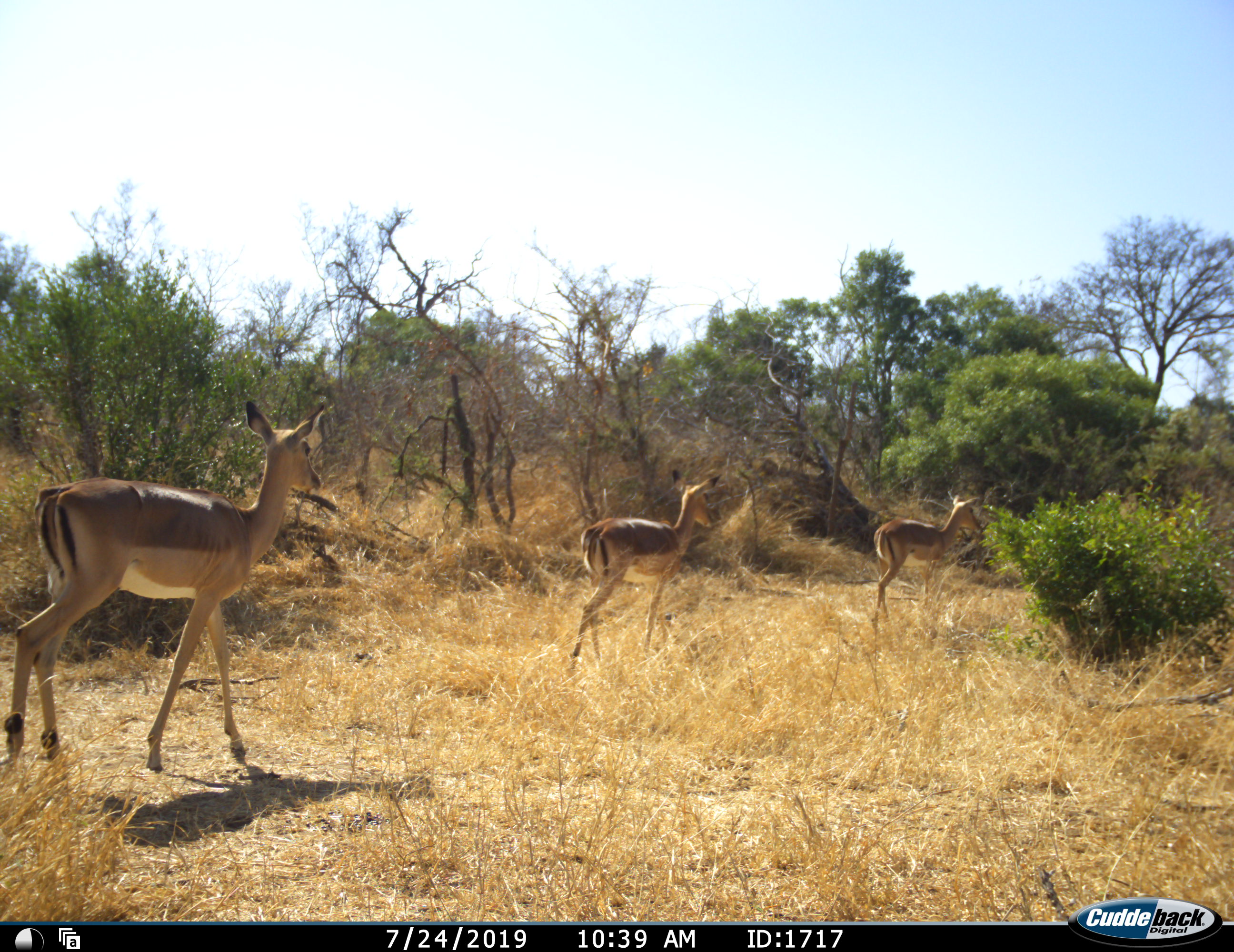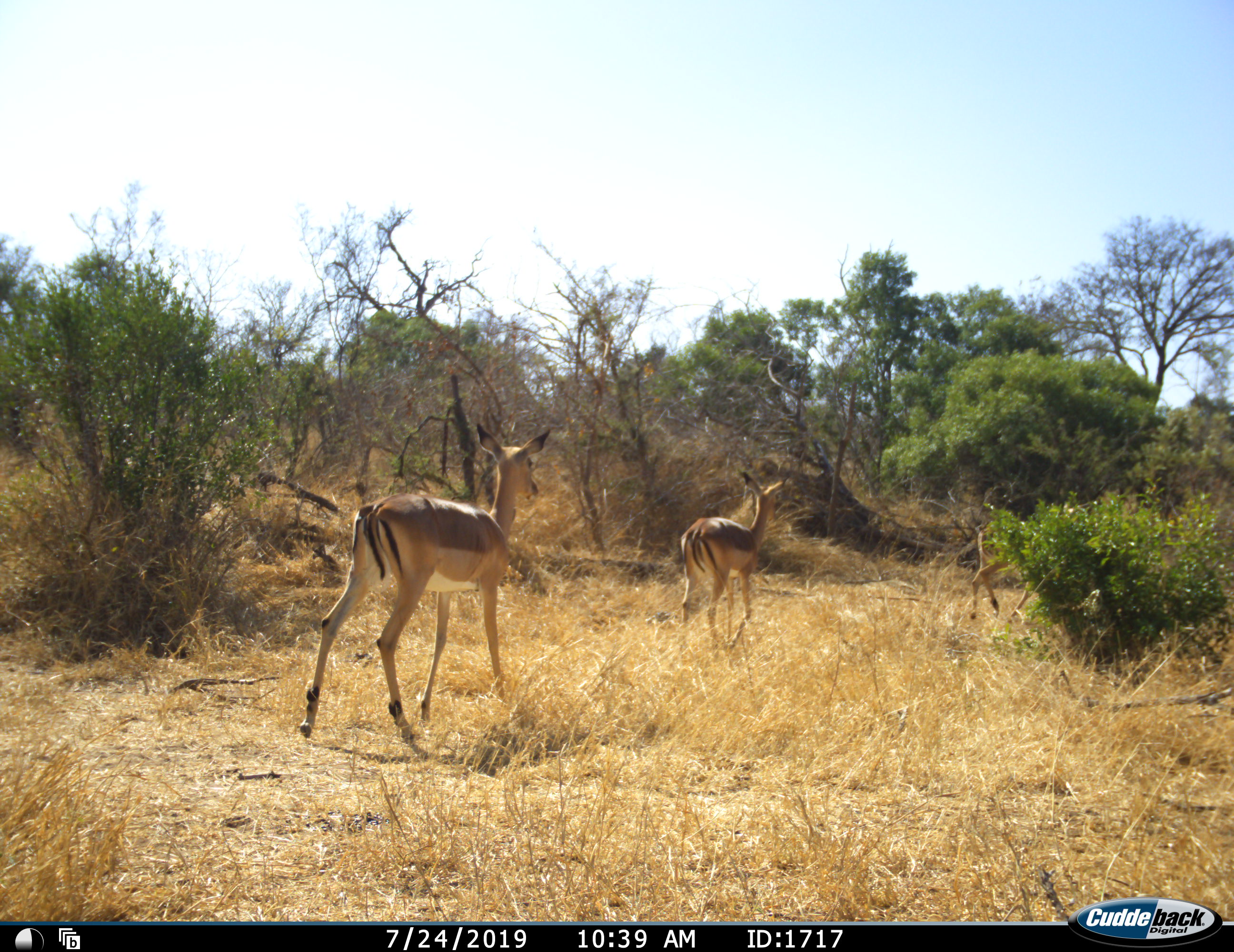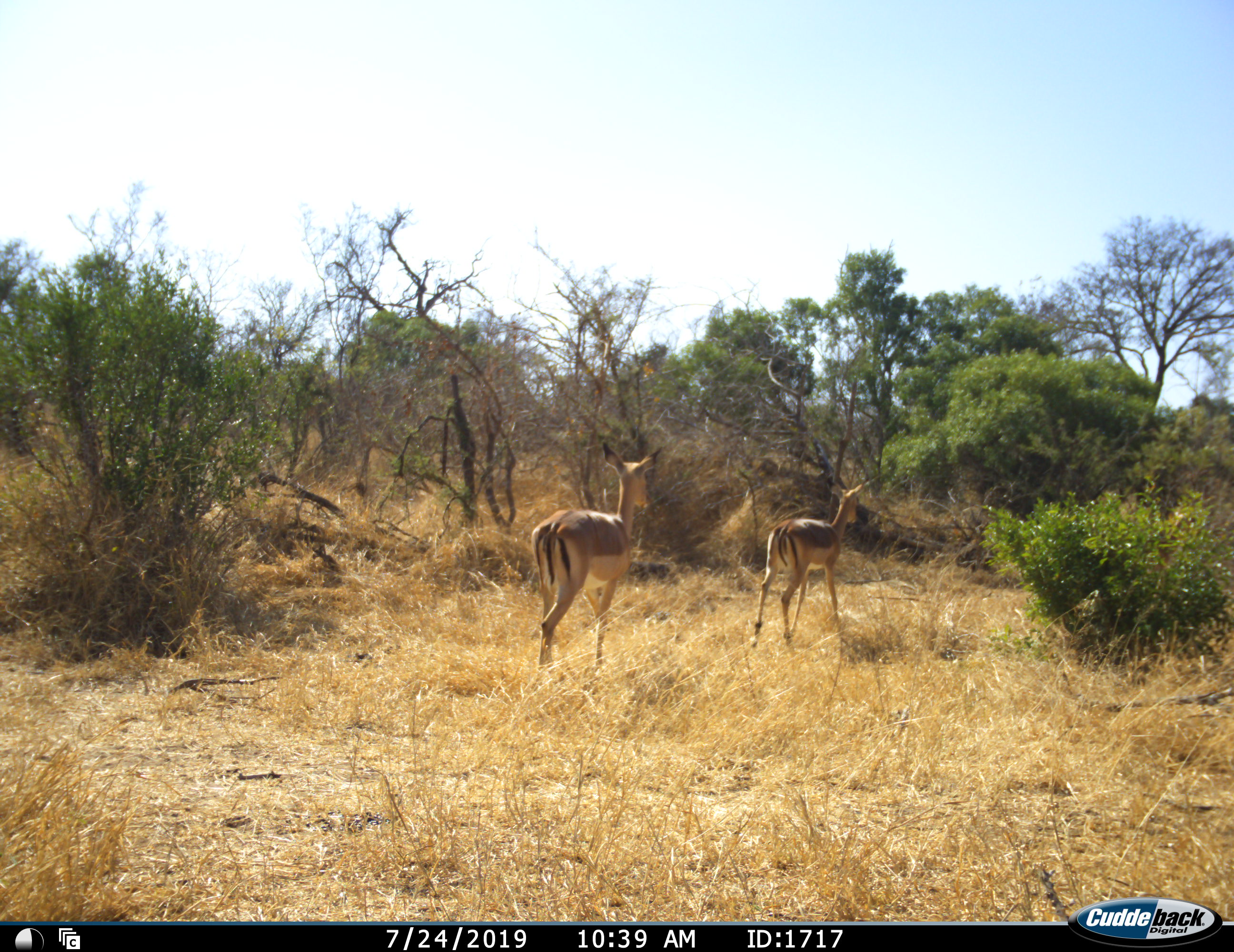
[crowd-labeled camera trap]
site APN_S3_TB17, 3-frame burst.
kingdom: Animalia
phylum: Chordata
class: Mammalia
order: Artiodactyla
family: Bovidae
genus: Aepyceros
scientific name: Aepyceros melampus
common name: impala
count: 3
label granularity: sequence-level